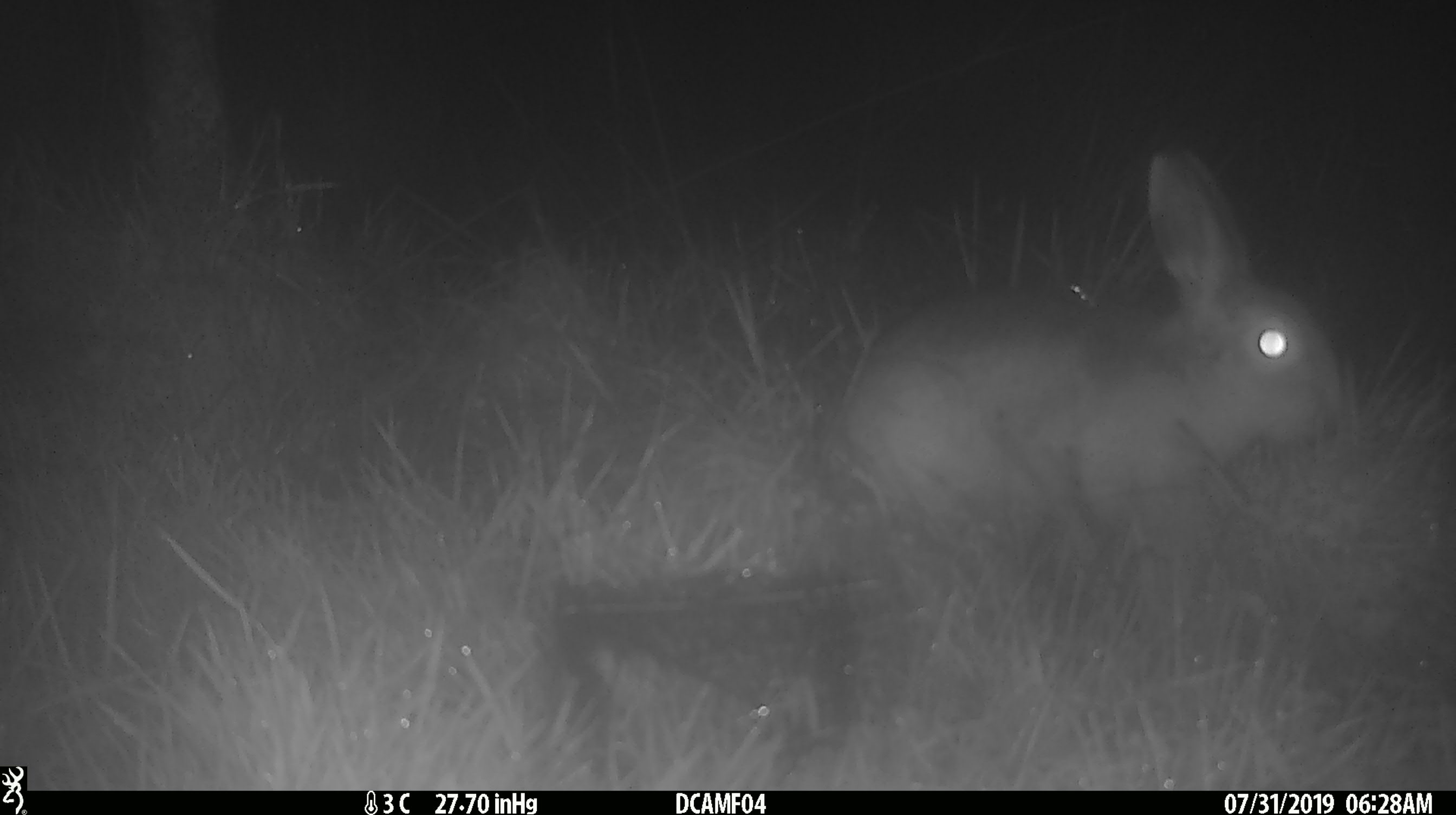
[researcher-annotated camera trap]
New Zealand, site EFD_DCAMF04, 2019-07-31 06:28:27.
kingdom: Animalia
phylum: Chordata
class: Mammalia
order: Lagomorpha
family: Leporidae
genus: Lepus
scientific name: Lepus europaeus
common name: brown hare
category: hare